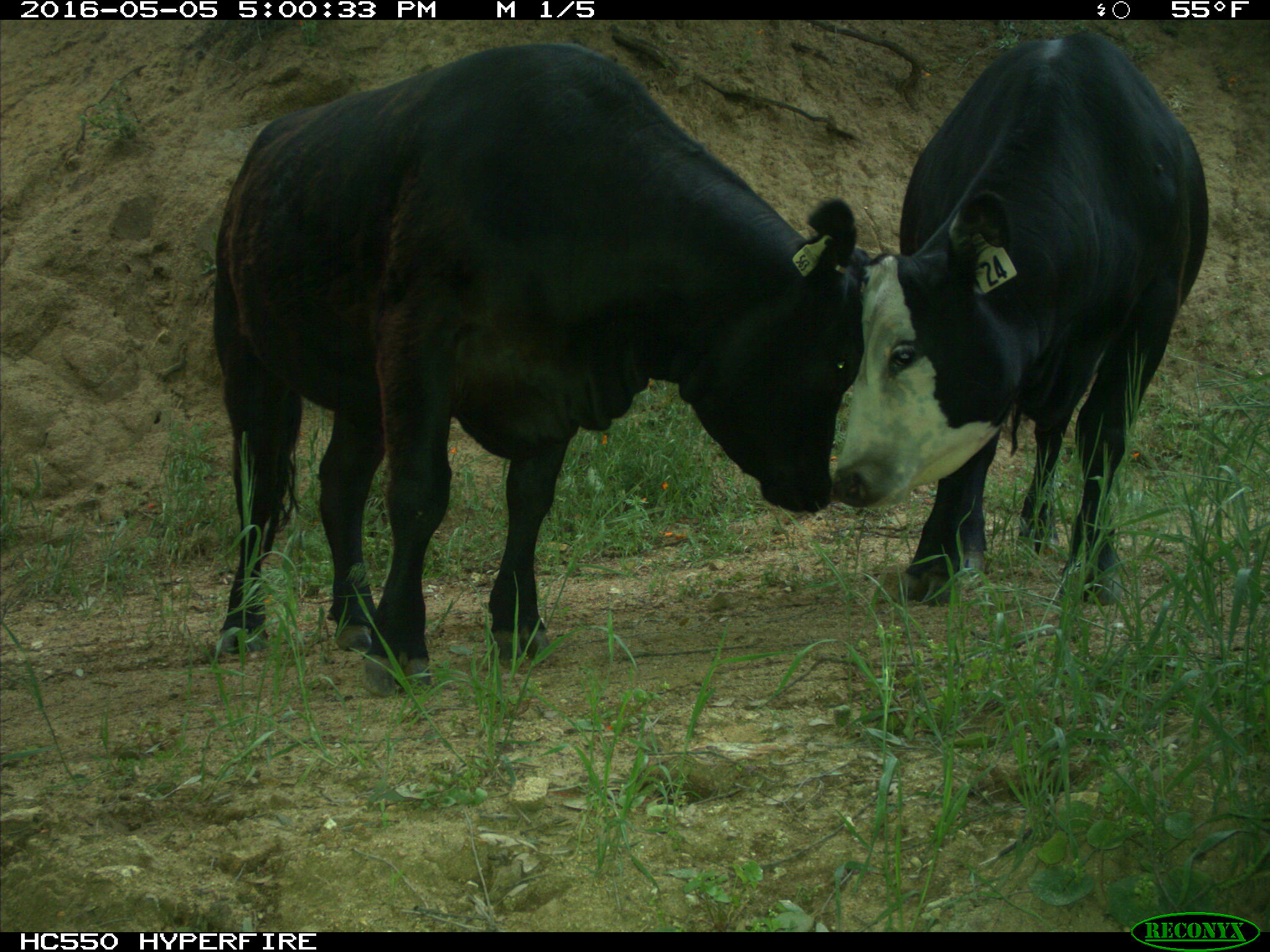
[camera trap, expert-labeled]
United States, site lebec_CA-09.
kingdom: Animalia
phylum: Chordata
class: Mammalia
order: Artiodactyla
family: Bovidae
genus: Bos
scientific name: Bos taurus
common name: domestic cow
Bos taurus (domestic cow).